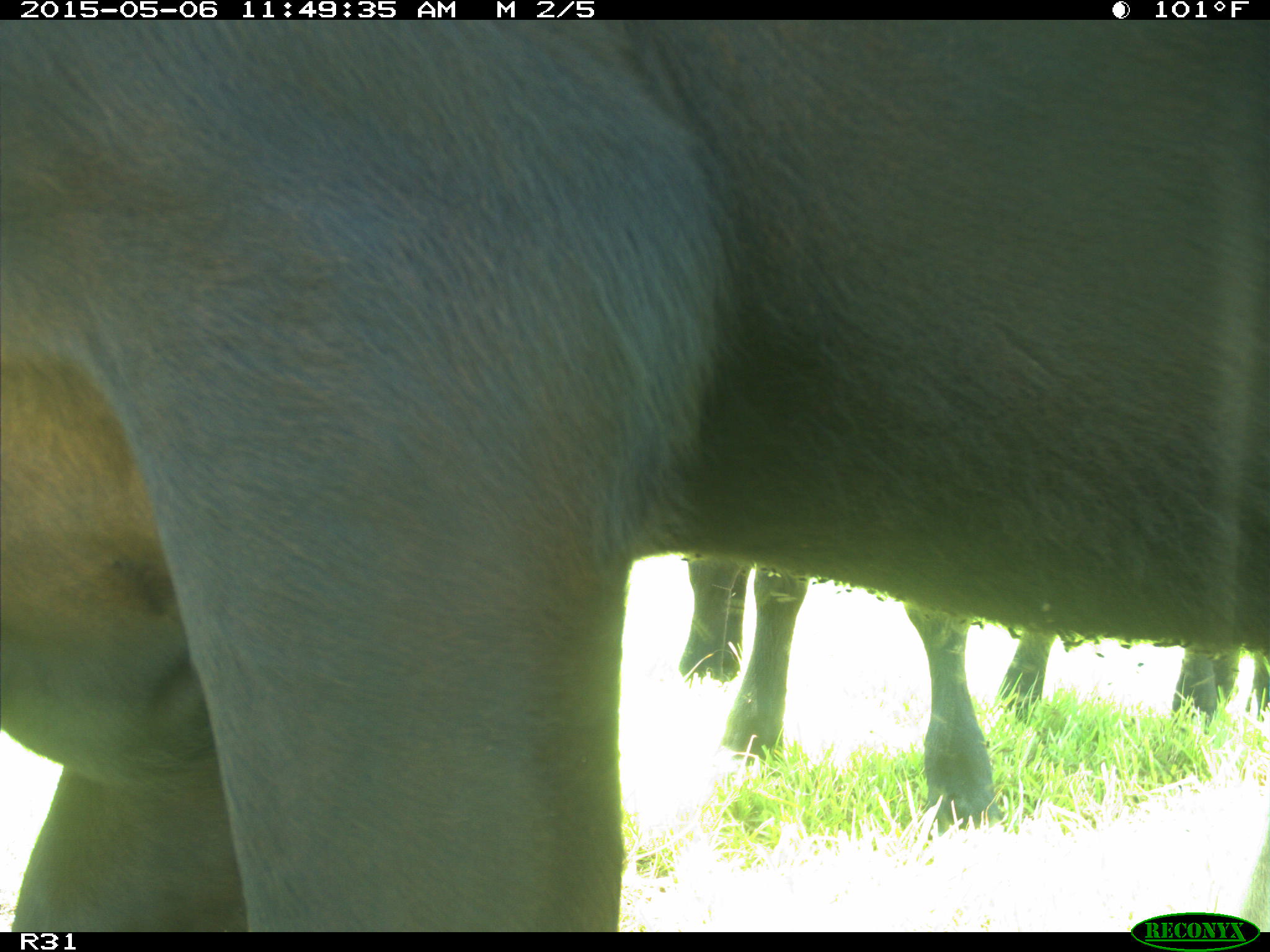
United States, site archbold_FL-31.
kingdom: Animalia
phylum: Chordata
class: Mammalia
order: Artiodactyla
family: Bovidae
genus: Bos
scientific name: Bos taurus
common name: domestic cow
Bos taurus (domestic cow).